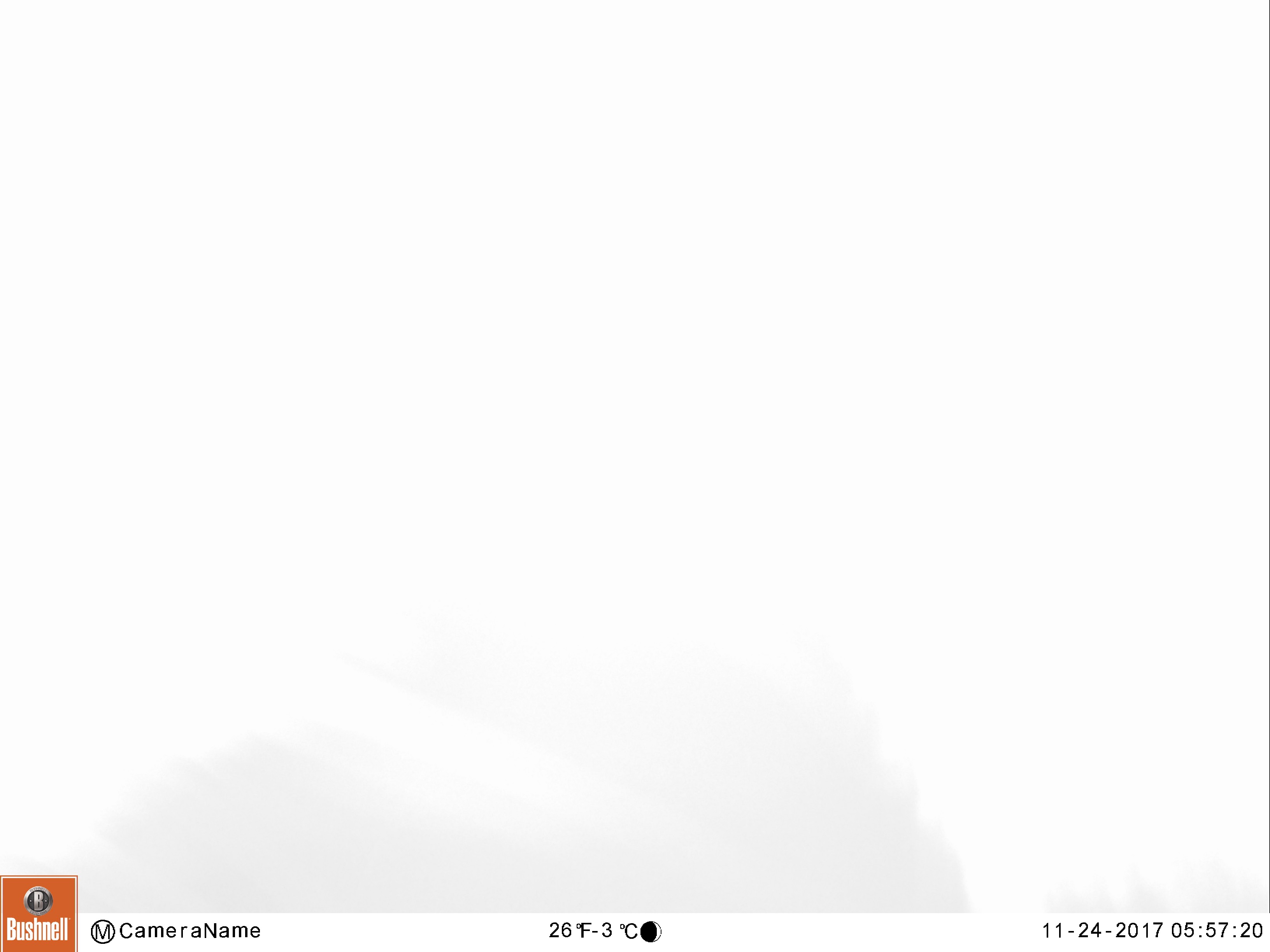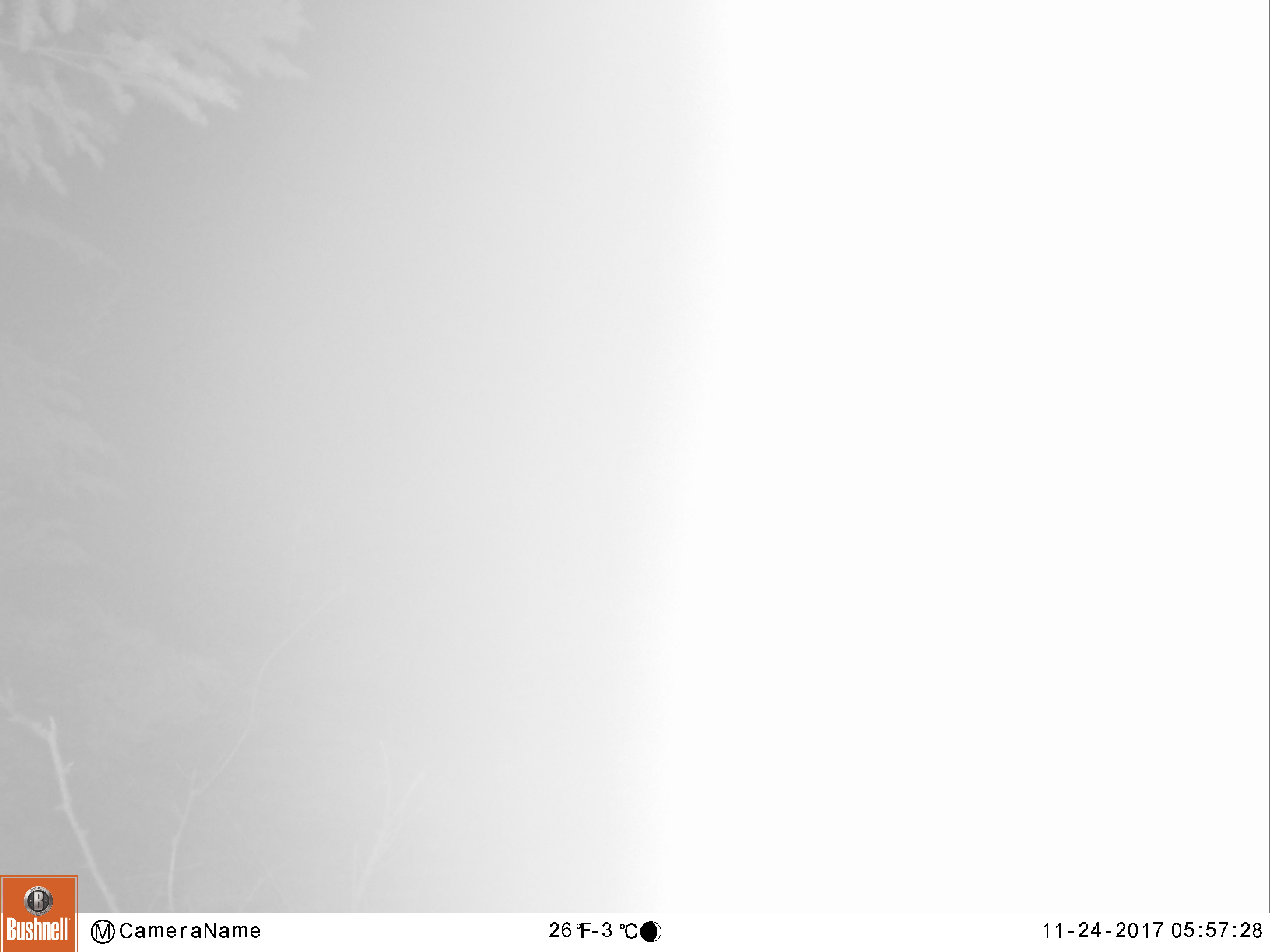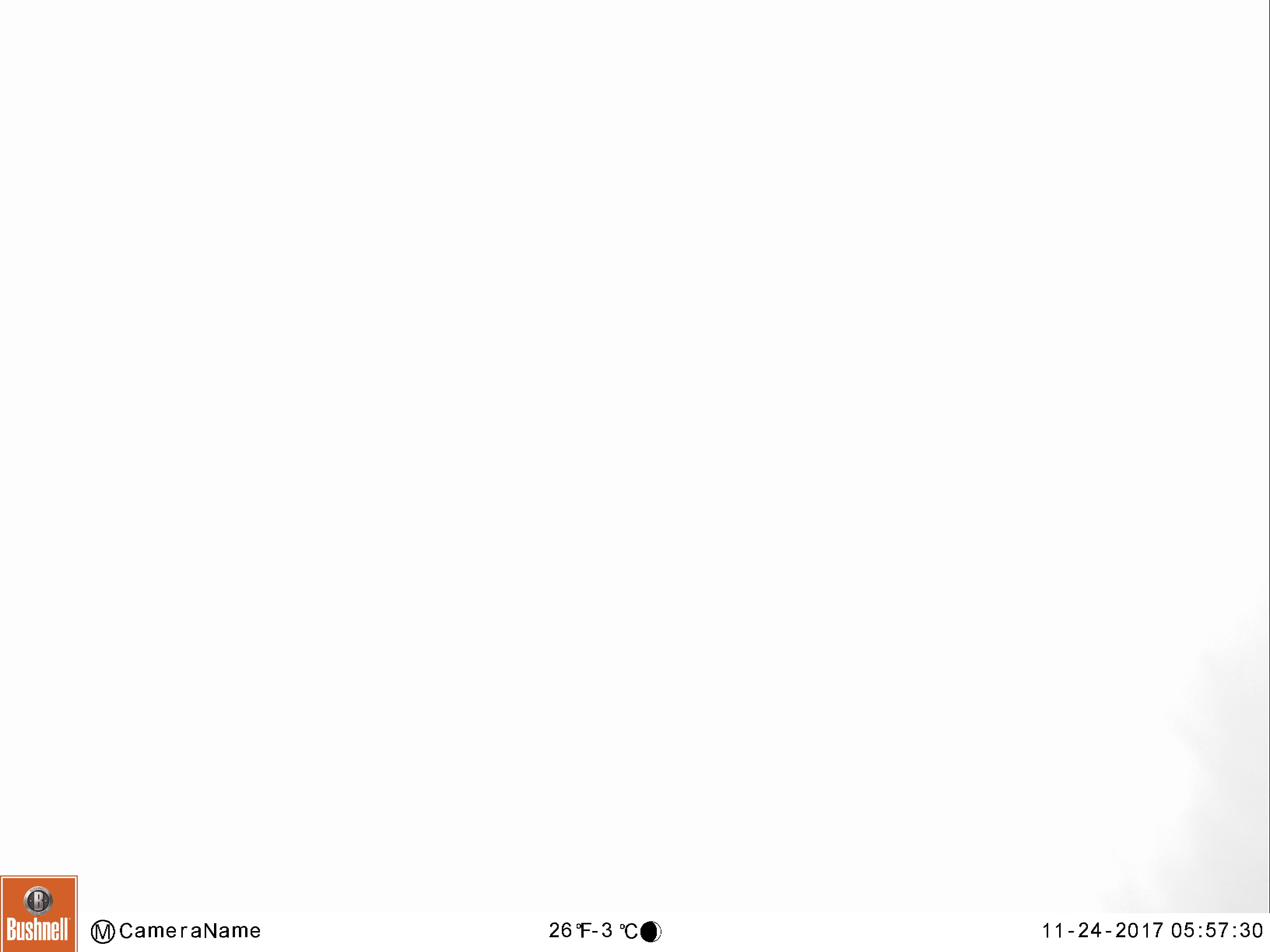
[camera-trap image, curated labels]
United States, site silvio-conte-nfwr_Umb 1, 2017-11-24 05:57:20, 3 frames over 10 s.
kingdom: Animalia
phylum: Chordata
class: Mammalia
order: Artiodactyla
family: Cervidae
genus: Alces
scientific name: Alces alces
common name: moose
Moose (Alces alces).